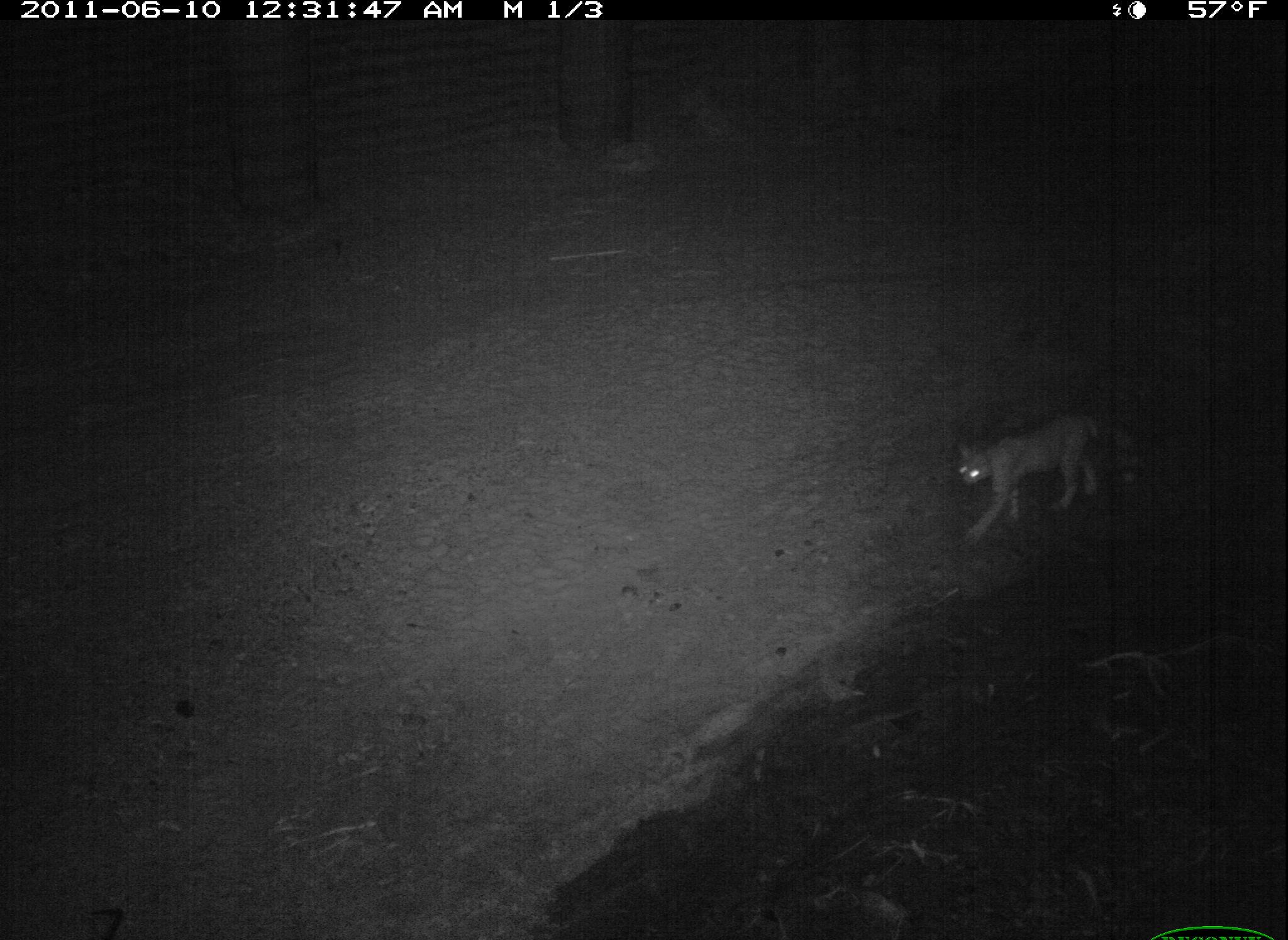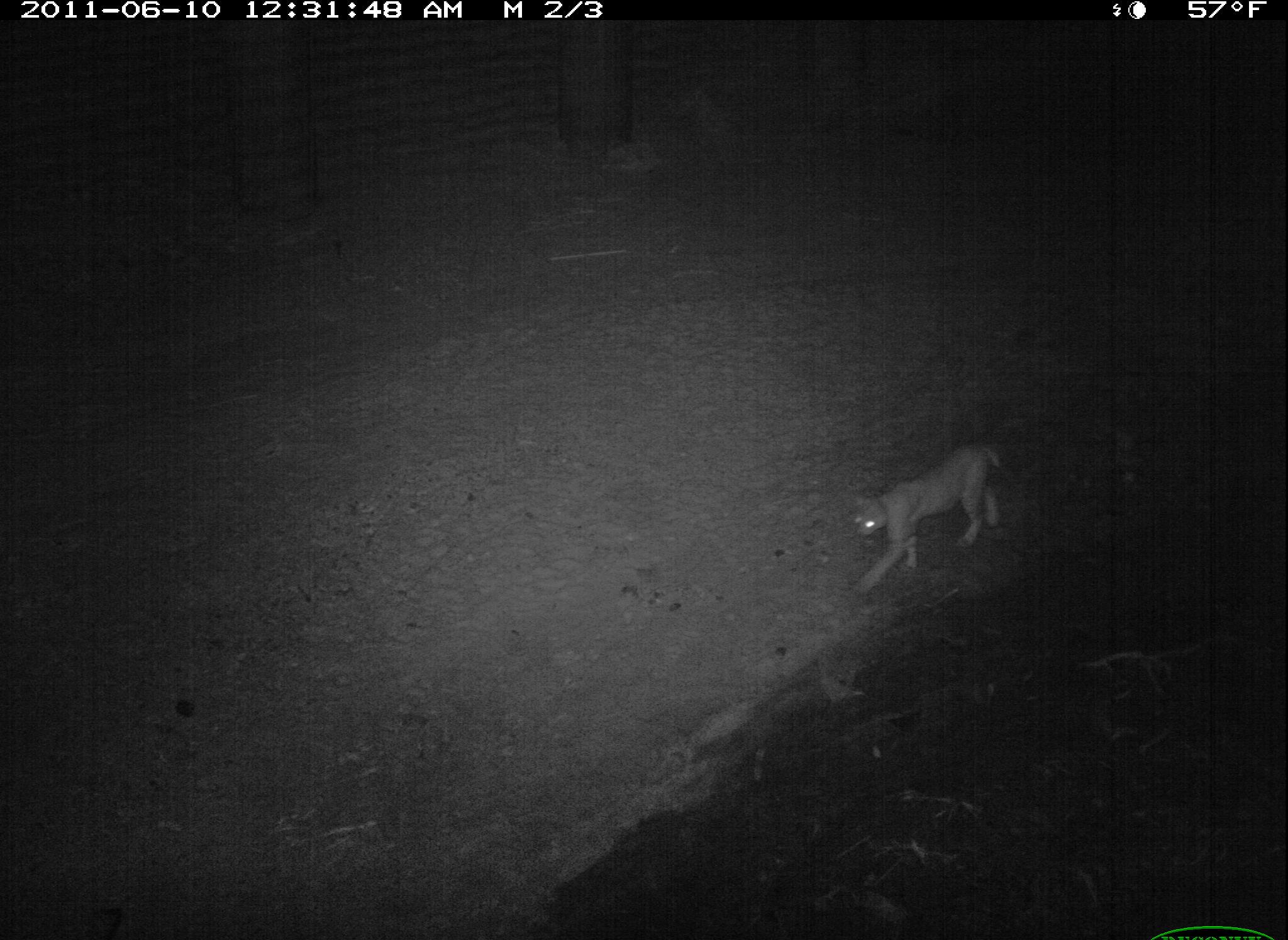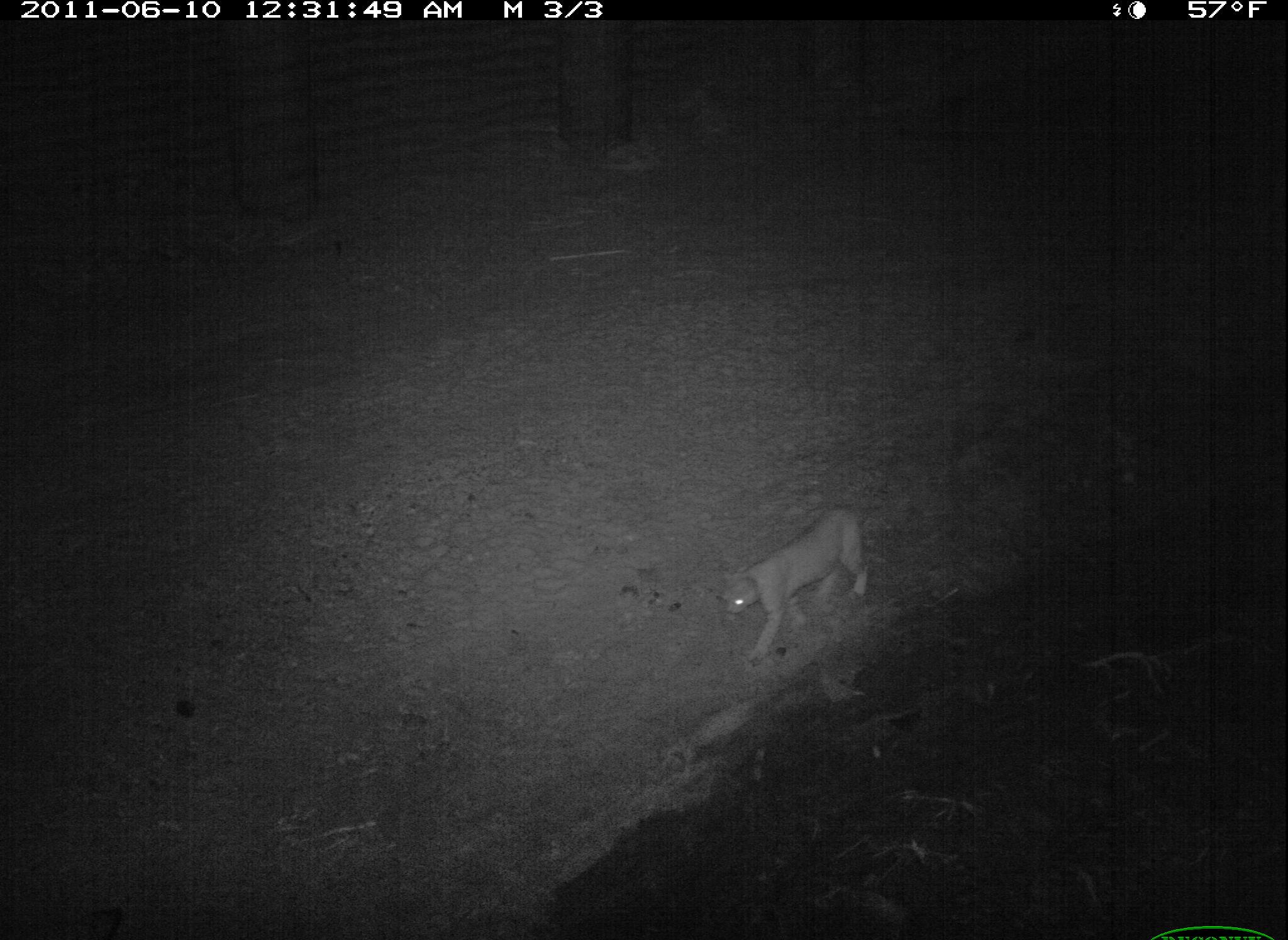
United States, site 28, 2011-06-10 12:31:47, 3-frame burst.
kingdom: Animalia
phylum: Chordata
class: Mammalia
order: Carnivora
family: Felidae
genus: Lynx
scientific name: Lynx rufus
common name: bobcat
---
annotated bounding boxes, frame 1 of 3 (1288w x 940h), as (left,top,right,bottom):
bobcat: (897,385,1153,570)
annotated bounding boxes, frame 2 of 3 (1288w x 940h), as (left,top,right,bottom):
bobcat: (842,428,1021,599)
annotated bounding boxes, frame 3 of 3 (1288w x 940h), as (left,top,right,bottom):
bobcat: (718,498,876,672)